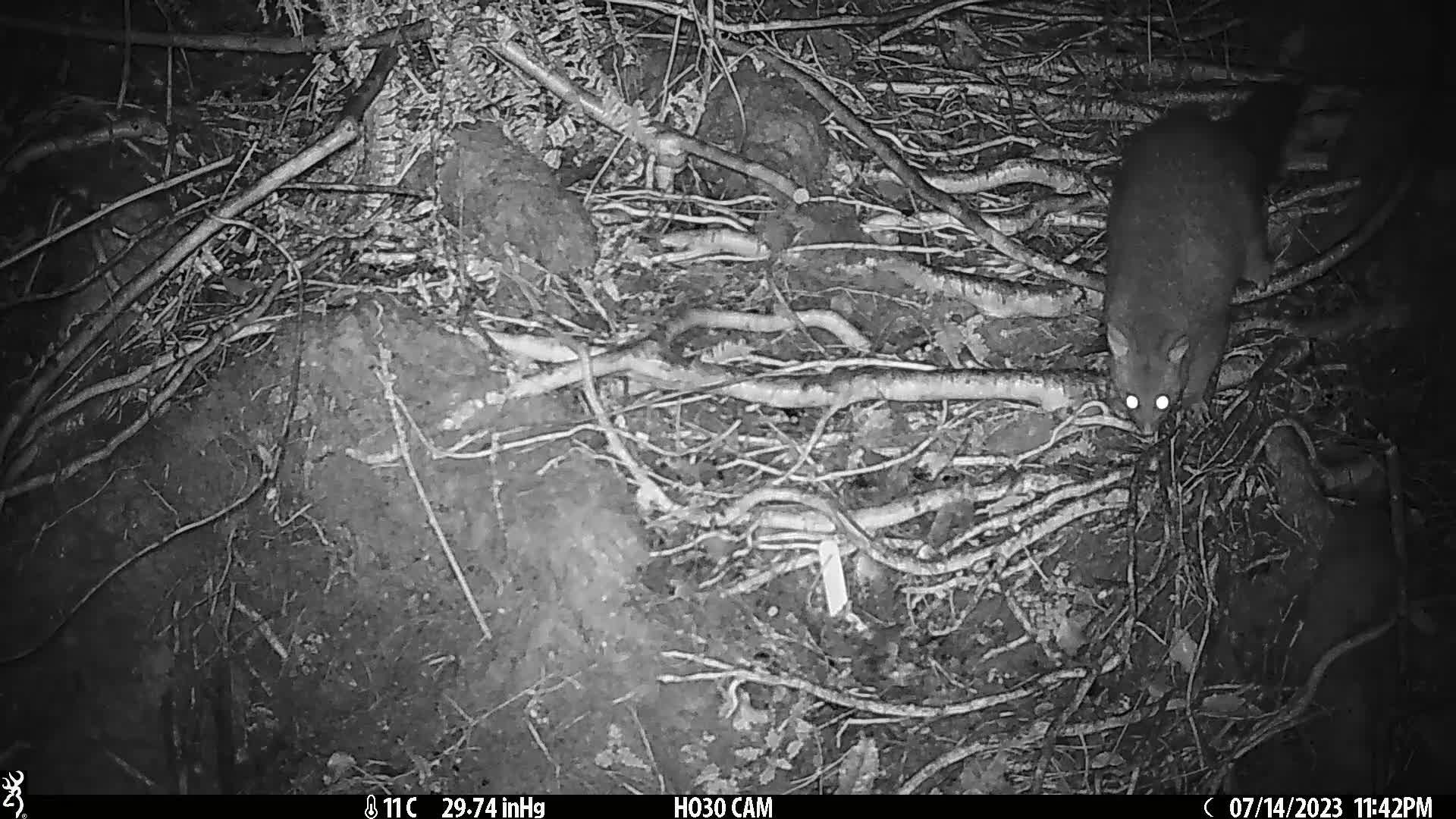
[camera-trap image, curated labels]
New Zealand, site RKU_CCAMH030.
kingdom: Animalia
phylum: Chordata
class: Mammalia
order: Diprotodontia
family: Phalangeridae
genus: Trichosurus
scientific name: Trichosurus vulpecula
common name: common brushtail possum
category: possum